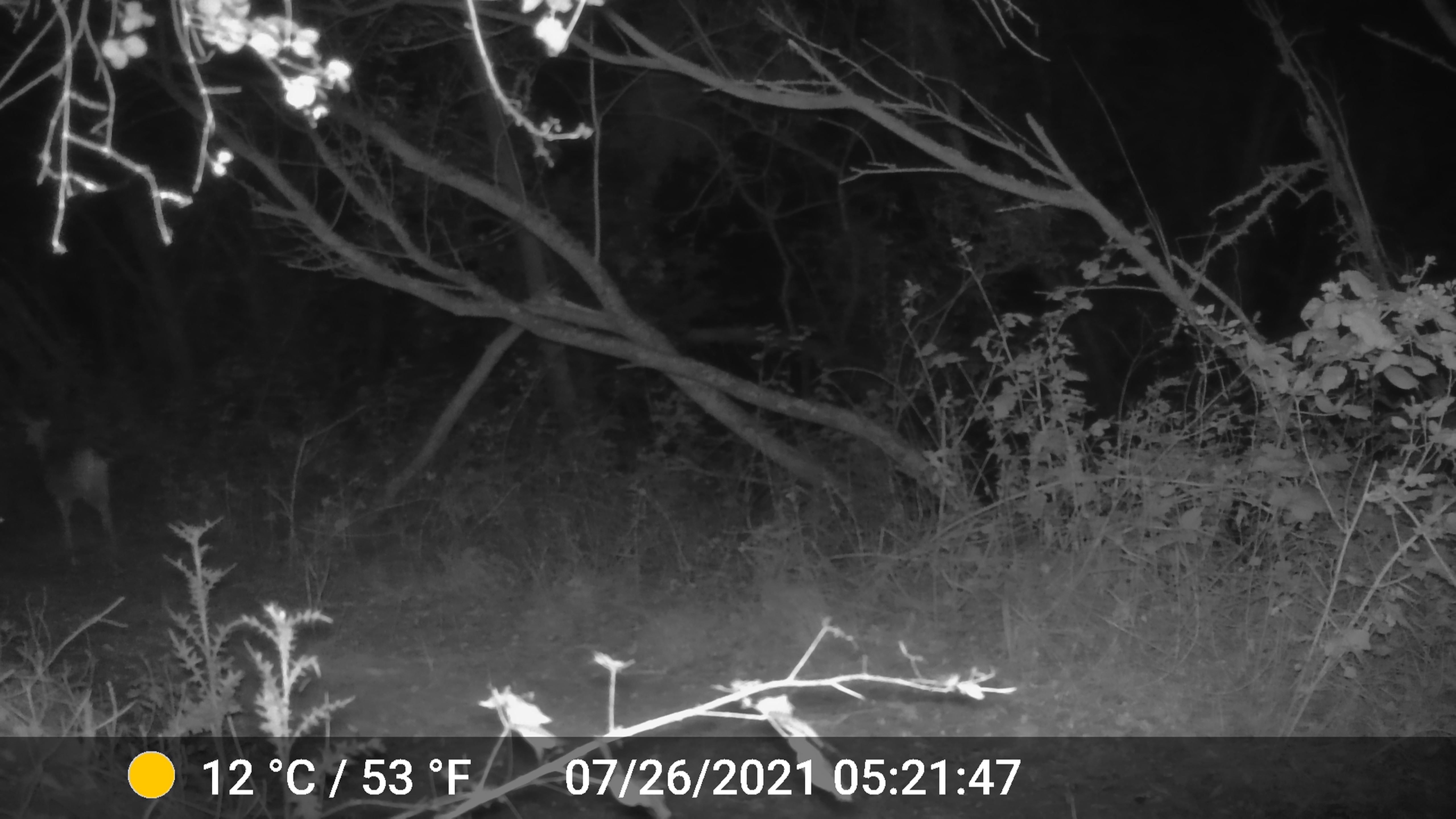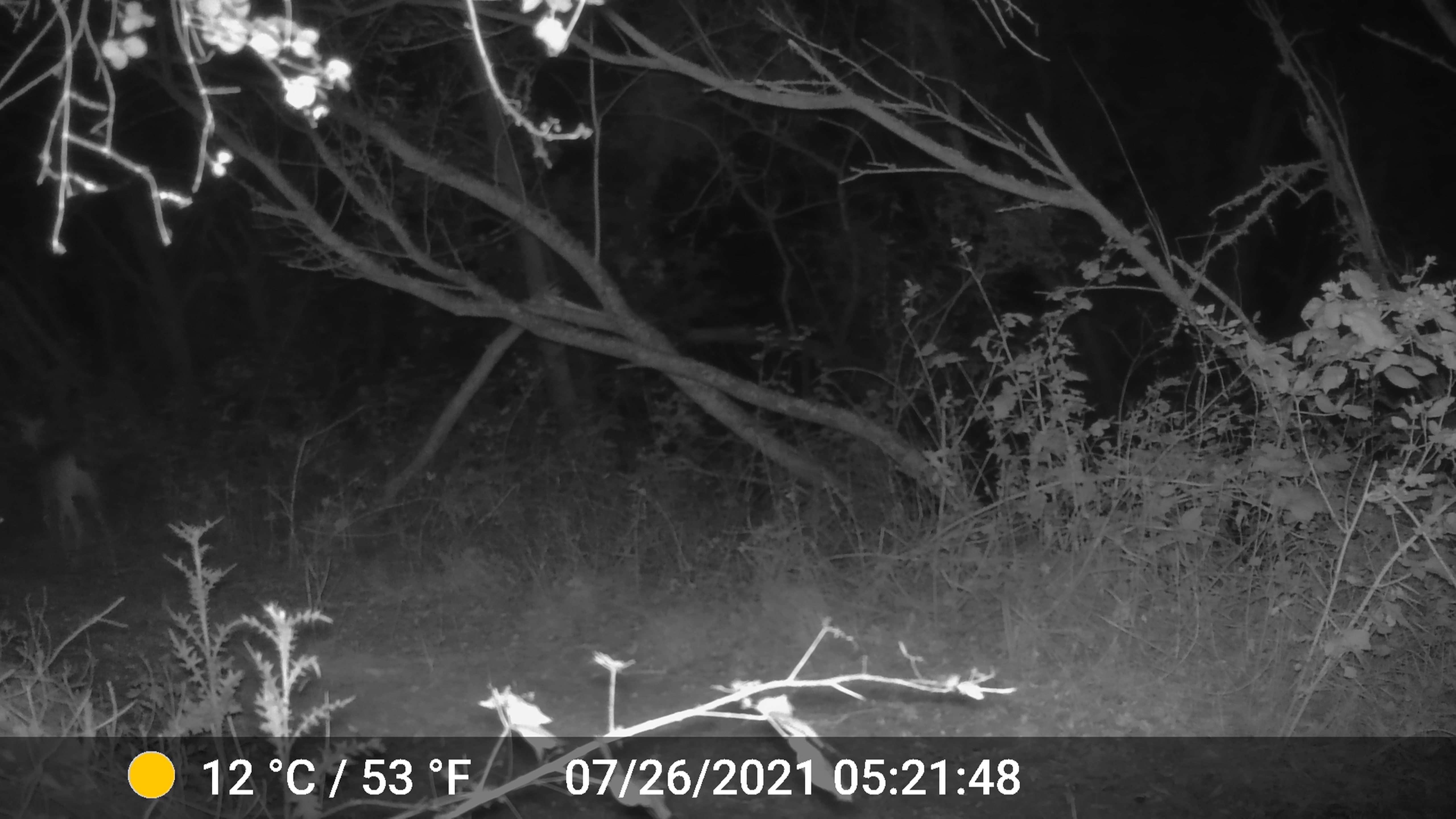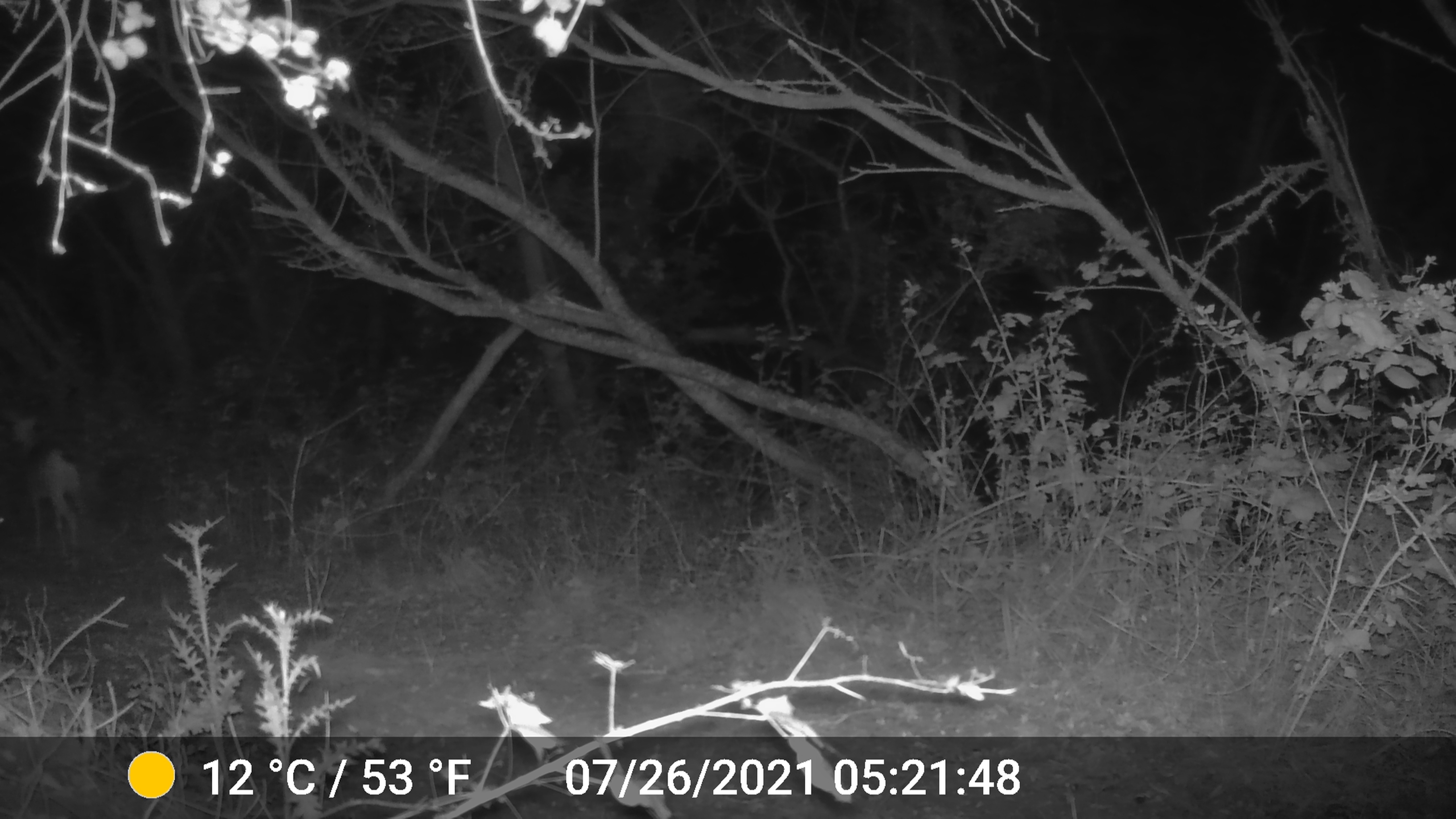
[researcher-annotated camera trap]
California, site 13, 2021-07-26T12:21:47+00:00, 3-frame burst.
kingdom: Animalia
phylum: Chordata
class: Mammalia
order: Artiodactyla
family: Cervidae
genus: Odocoileus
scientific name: Odocoileus hemionus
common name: mule deer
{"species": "mule deer (Odocoileus hemionus)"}